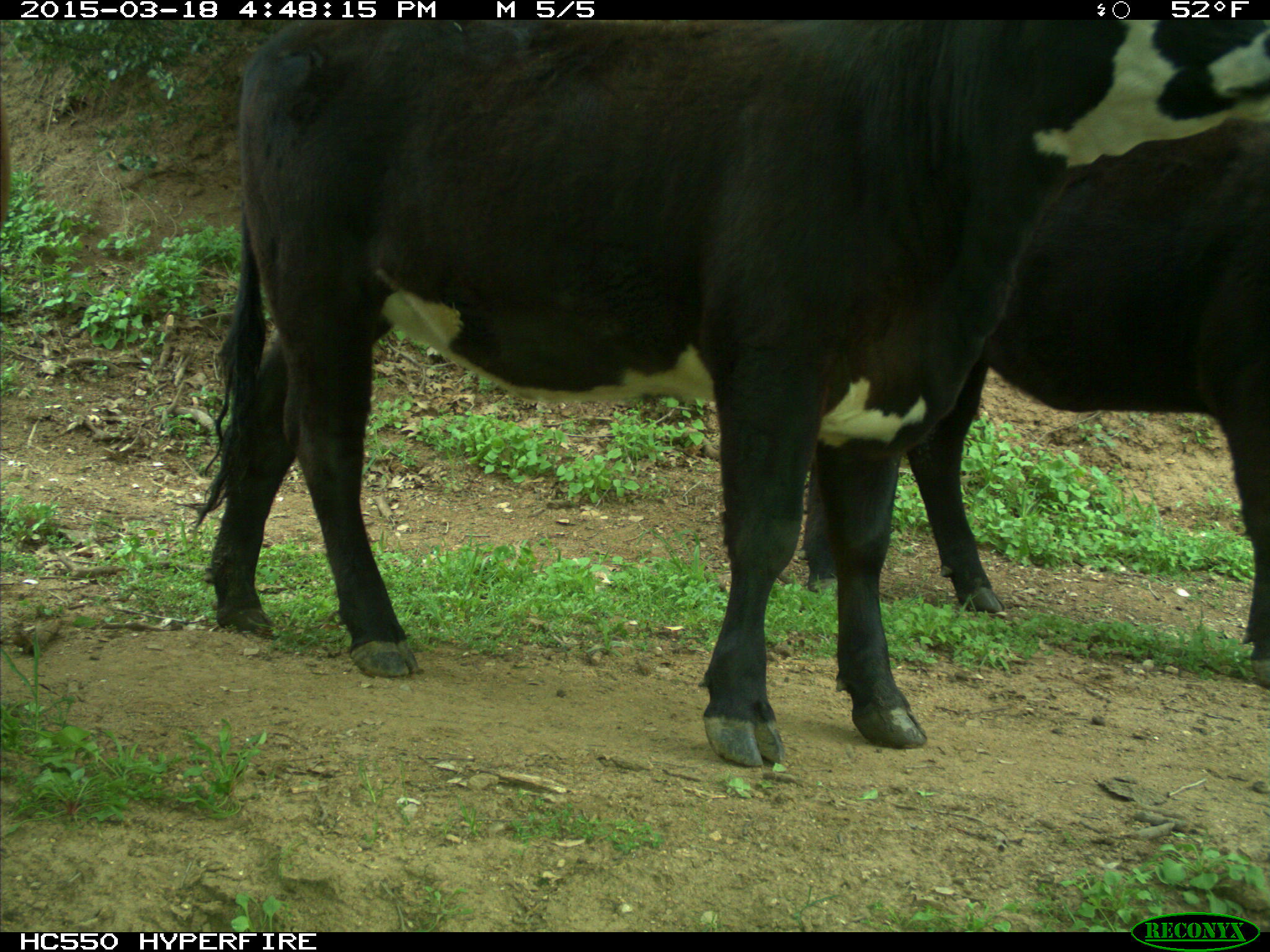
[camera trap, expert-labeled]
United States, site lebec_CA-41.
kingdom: Animalia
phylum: Chordata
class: Mammalia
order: Artiodactyla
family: Bovidae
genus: Bos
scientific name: Bos taurus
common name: domestic cow